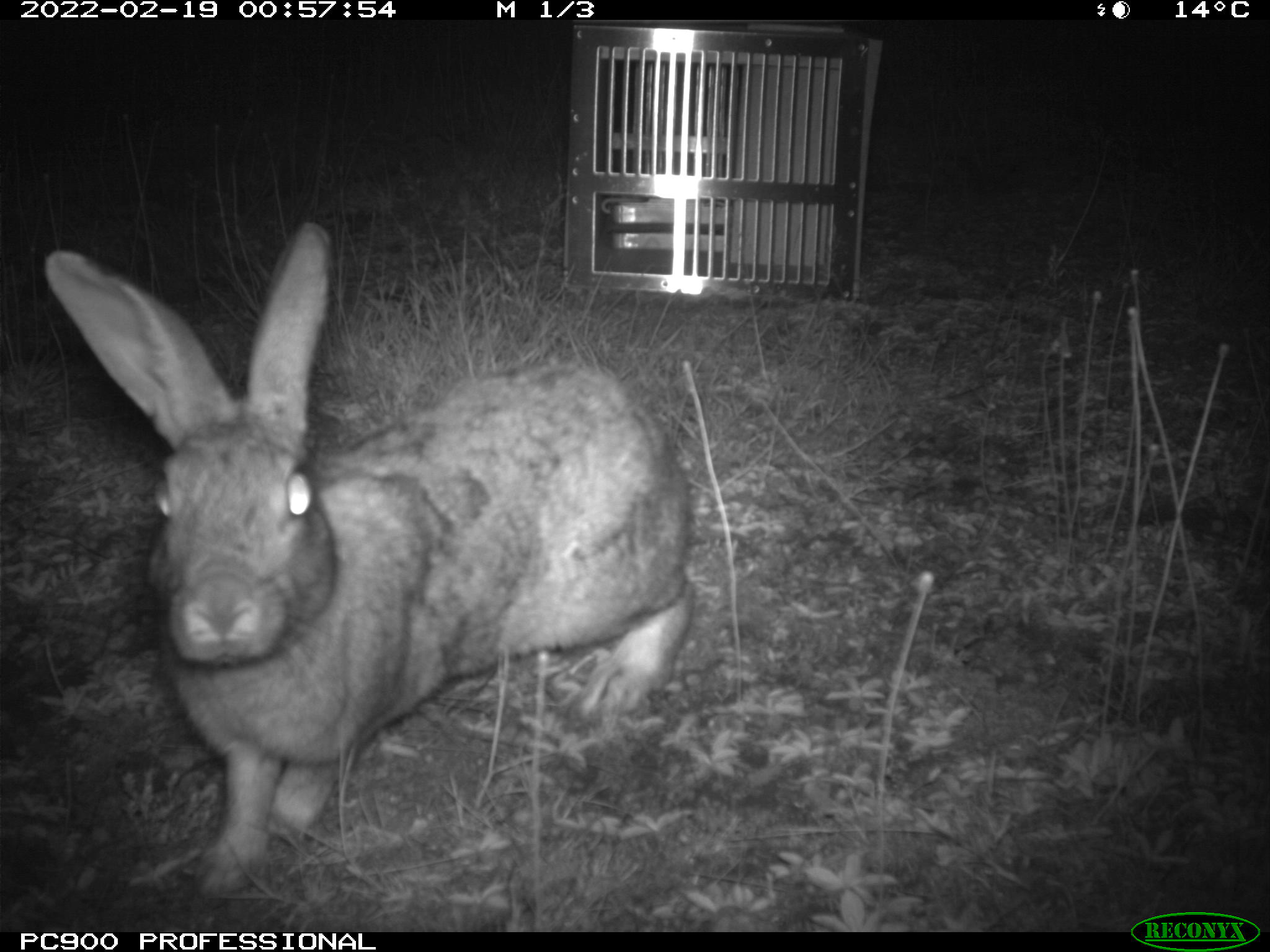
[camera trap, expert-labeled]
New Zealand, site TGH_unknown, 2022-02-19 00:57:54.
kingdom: Animalia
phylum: Chordata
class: Mammalia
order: Lagomorpha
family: Leporidae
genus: Oryctolagus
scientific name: Oryctolagus cuniculus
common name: european rabbit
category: rabbit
Rabbit (european rabbit) (Oryctolagus cuniculus).